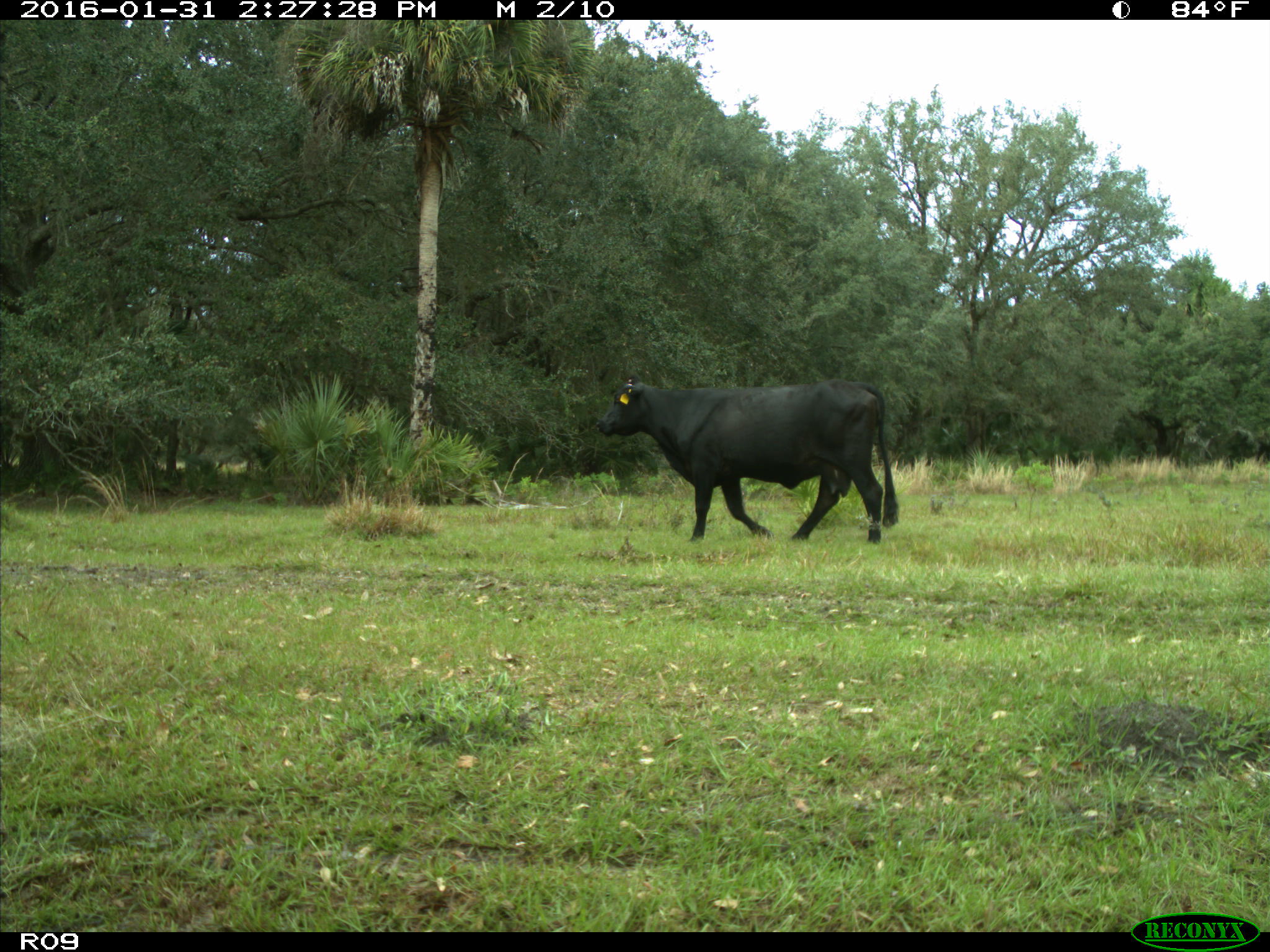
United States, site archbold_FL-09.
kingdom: Animalia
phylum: Chordata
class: Mammalia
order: Artiodactyla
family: Bovidae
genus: Bos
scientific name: Bos taurus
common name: domestic cow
Bos taurus (domestic cow).